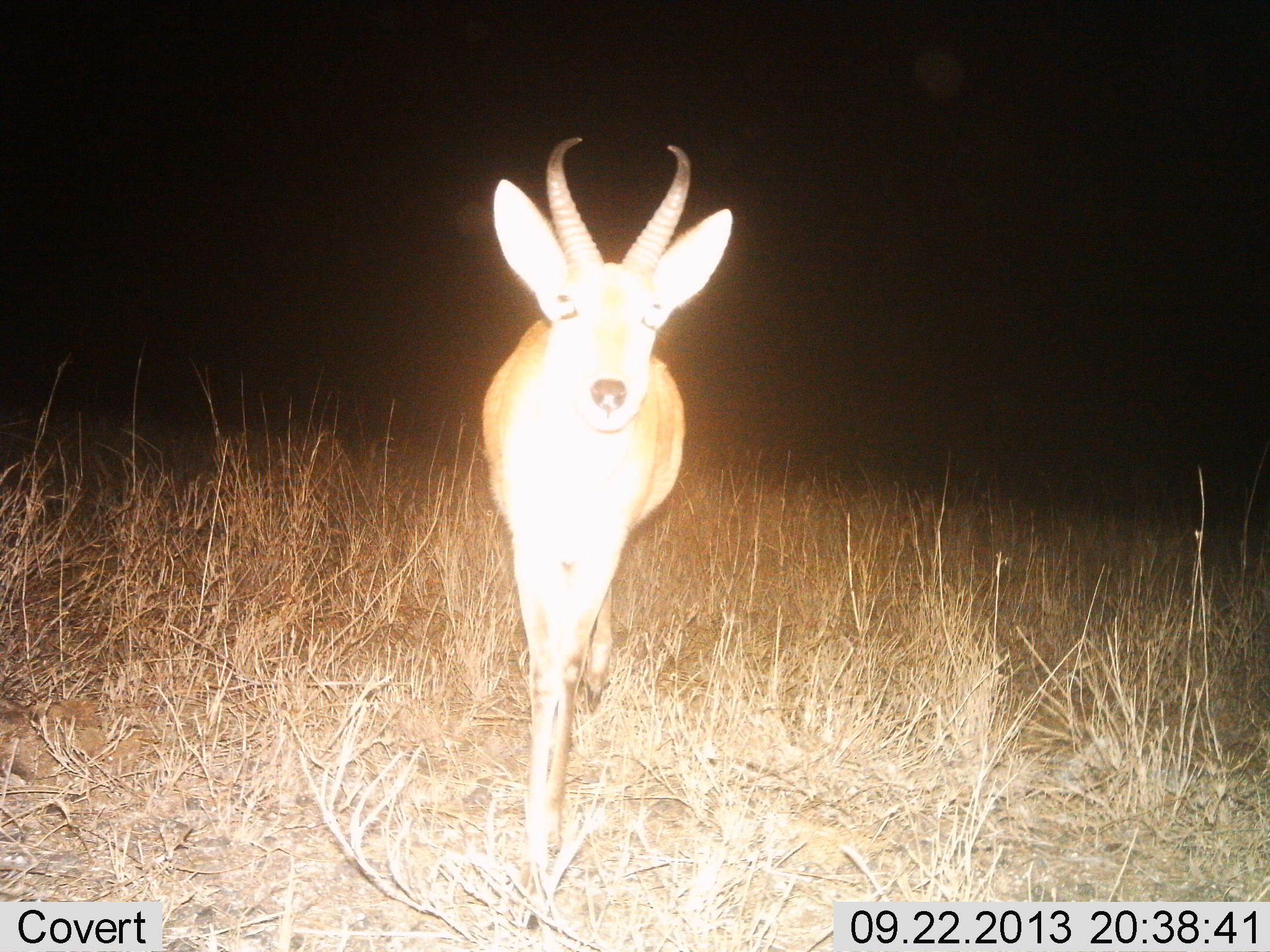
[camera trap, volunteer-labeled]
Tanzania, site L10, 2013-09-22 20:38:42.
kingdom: Animalia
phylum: Chordata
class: Mammalia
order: Artiodactyla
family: Bovidae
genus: Redunca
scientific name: Redunca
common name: reedbuck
Reedbuck (Redunca), count 1. Behavior (volunteer vote fractions): standing 60%, resting 0%, moving 40%, interacting 0%. Young present (vote fraction): 0%. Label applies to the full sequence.